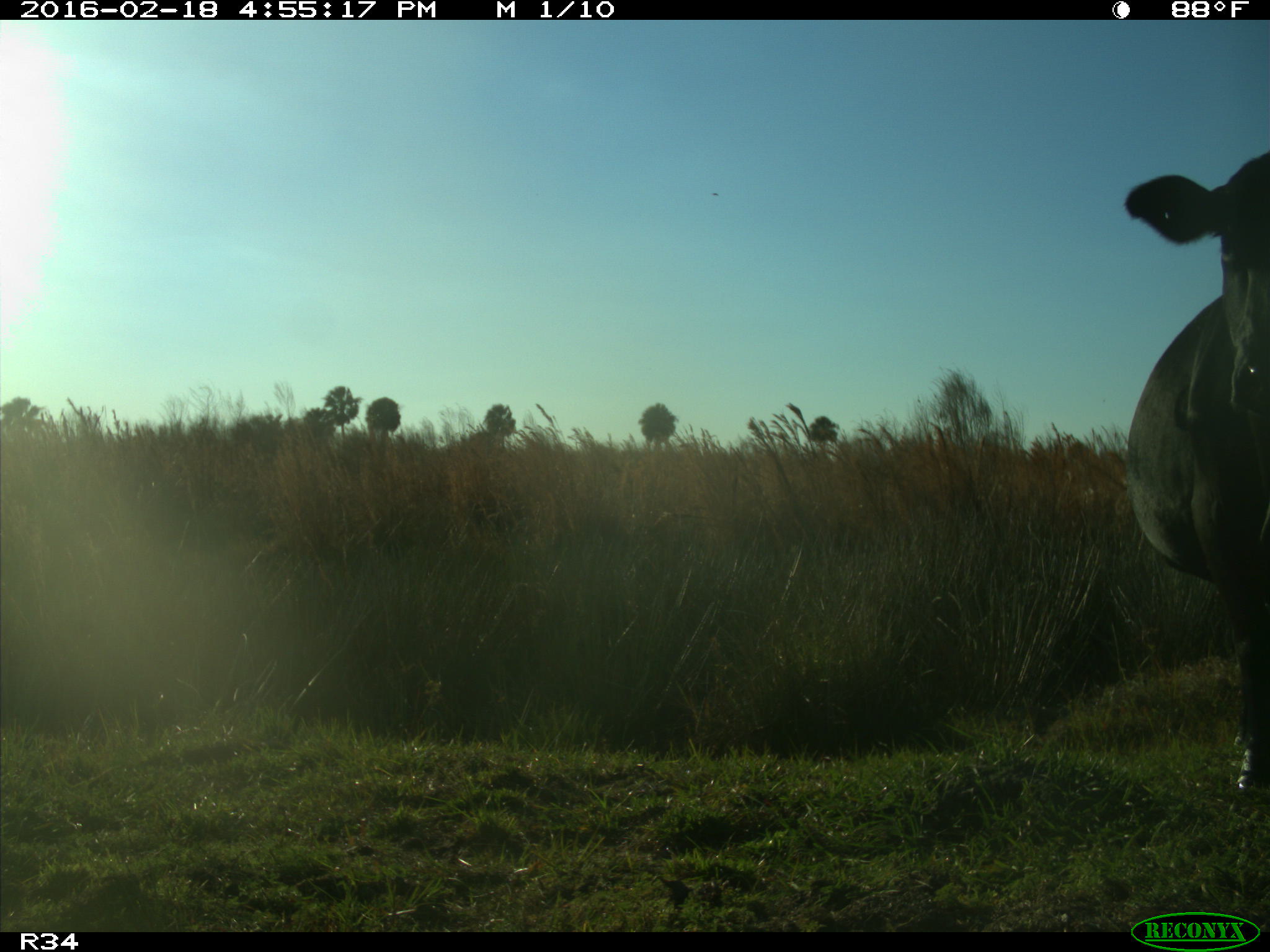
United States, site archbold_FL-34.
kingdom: Animalia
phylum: Chordata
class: Mammalia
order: Artiodactyla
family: Bovidae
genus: Bos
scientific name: Bos taurus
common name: domestic cow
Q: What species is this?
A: Bos taurus (domestic cow).